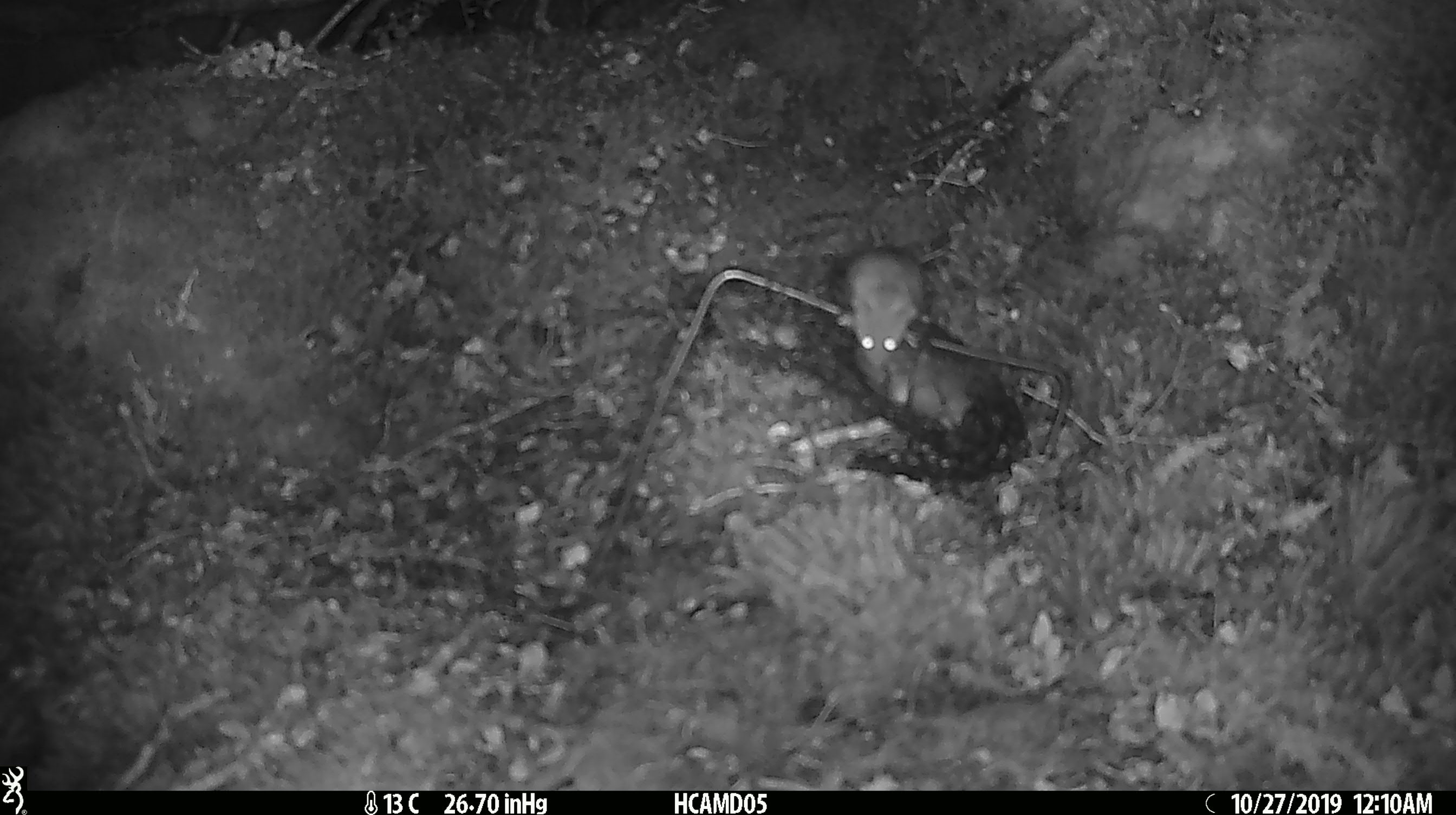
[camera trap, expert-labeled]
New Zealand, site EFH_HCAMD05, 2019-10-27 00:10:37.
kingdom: Animalia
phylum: Chordata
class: Mammalia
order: Rodentia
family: Muridae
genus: Mus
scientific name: Mus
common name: mouse